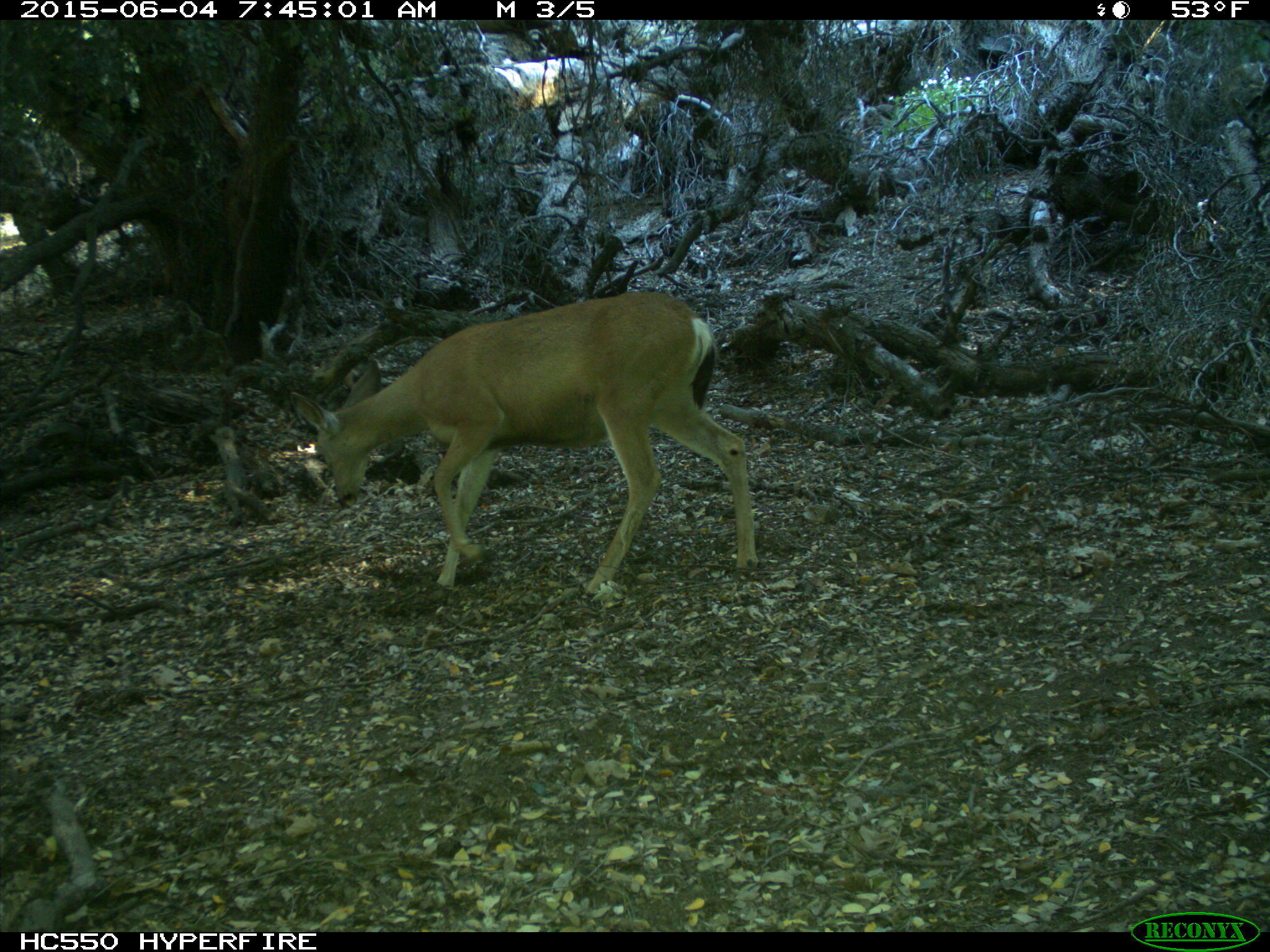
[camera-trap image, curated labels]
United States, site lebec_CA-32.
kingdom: Animalia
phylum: Chordata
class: Mammalia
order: Artiodactyla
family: Cervidae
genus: Odocoileus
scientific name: Odocoileus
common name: deer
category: unidentified deer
Unidentified deer (deer) (Odocoileus).